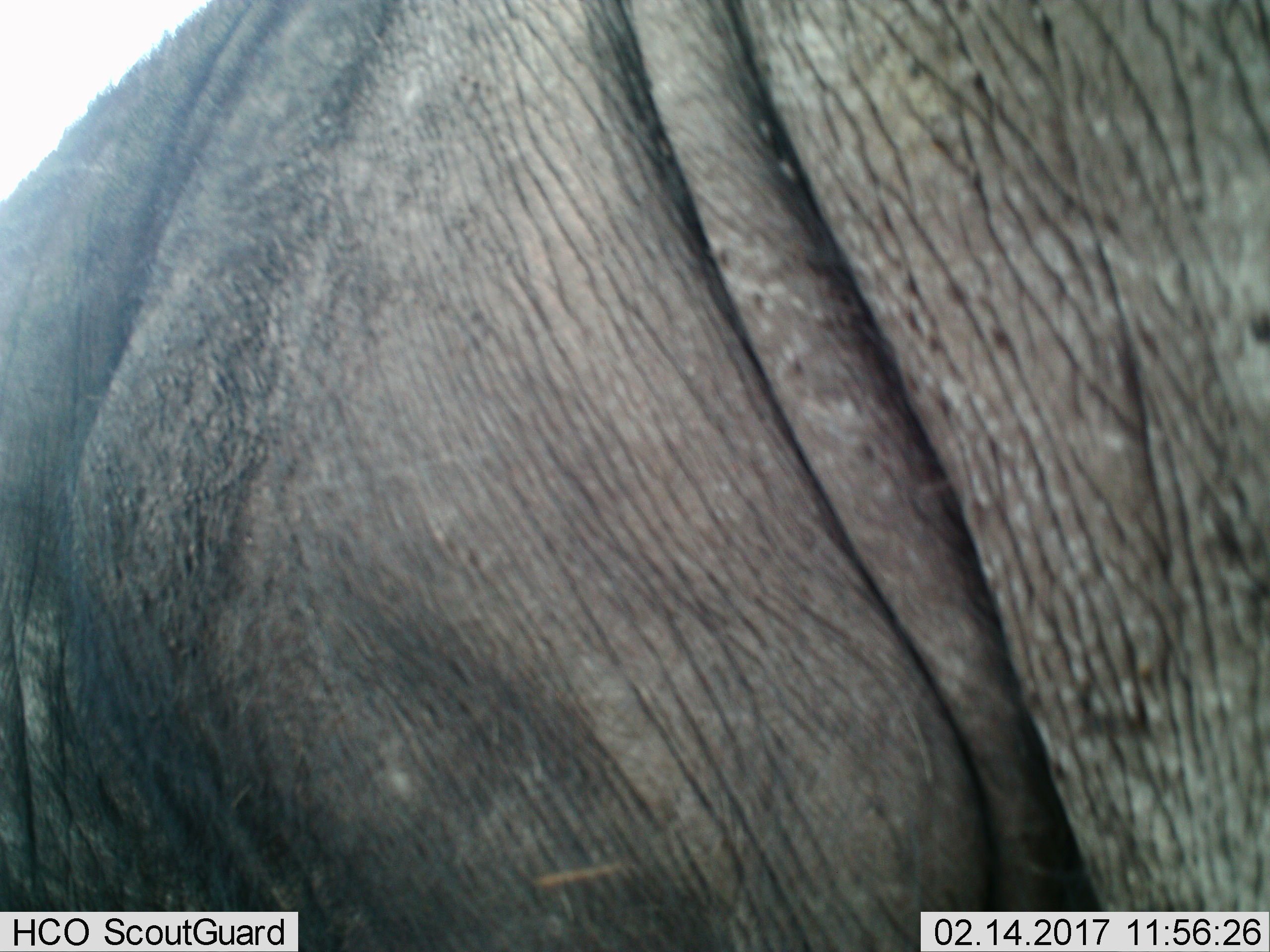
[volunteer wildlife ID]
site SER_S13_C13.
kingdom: Animalia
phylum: Chordata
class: Mammalia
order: Proboscidea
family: Elephantidae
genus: Loxodonta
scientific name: Loxodonta africana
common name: african bush elephant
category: elephant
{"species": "elephant (african bush elephant) (Loxodonta africana)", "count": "1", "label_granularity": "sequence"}